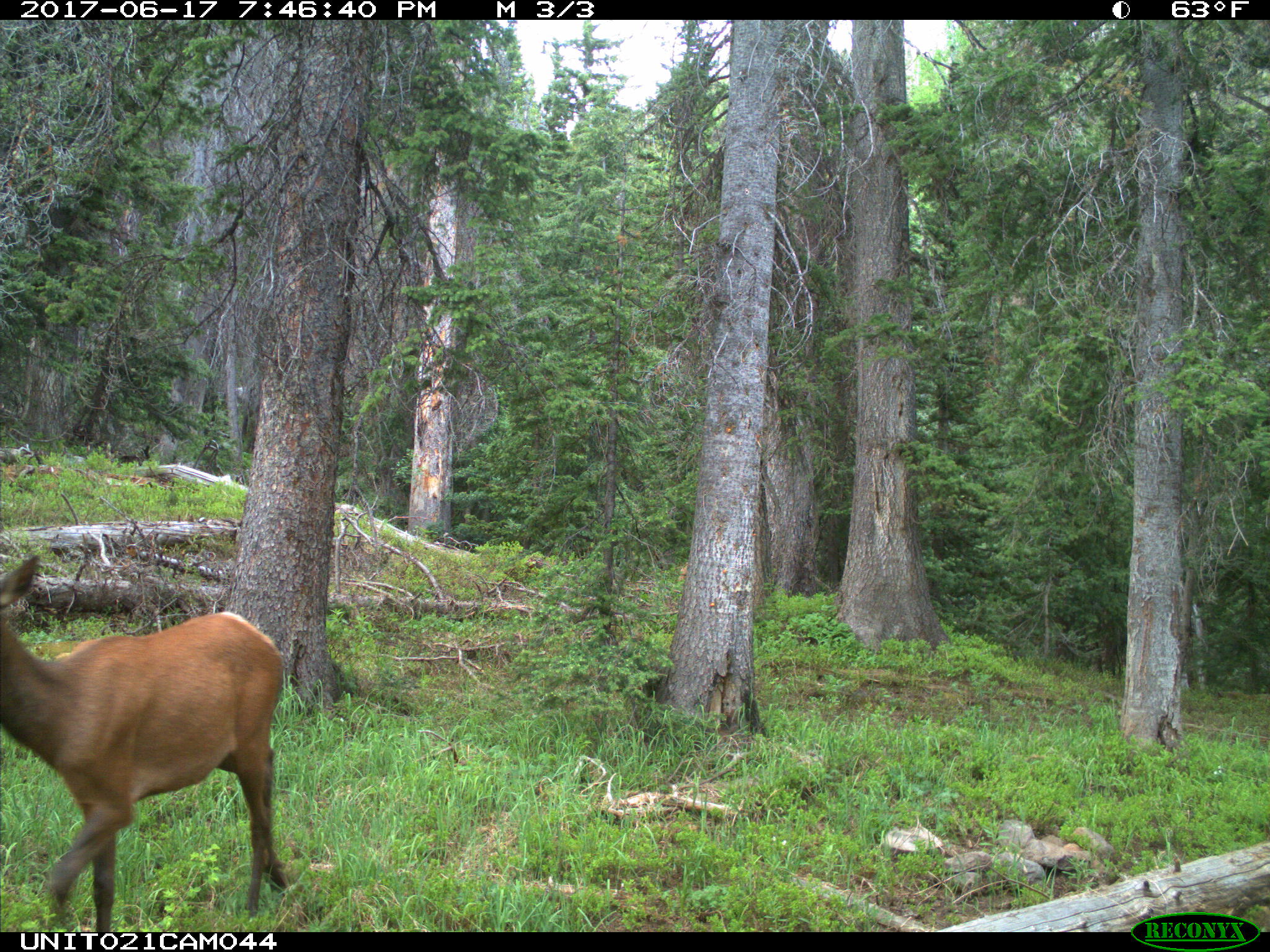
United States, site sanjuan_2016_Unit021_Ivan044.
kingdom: Animalia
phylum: Chordata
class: Mammalia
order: Artiodactyla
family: Cervidae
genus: Cervus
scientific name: Cervus elaphus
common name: red deer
Cervus elaphus (red deer).